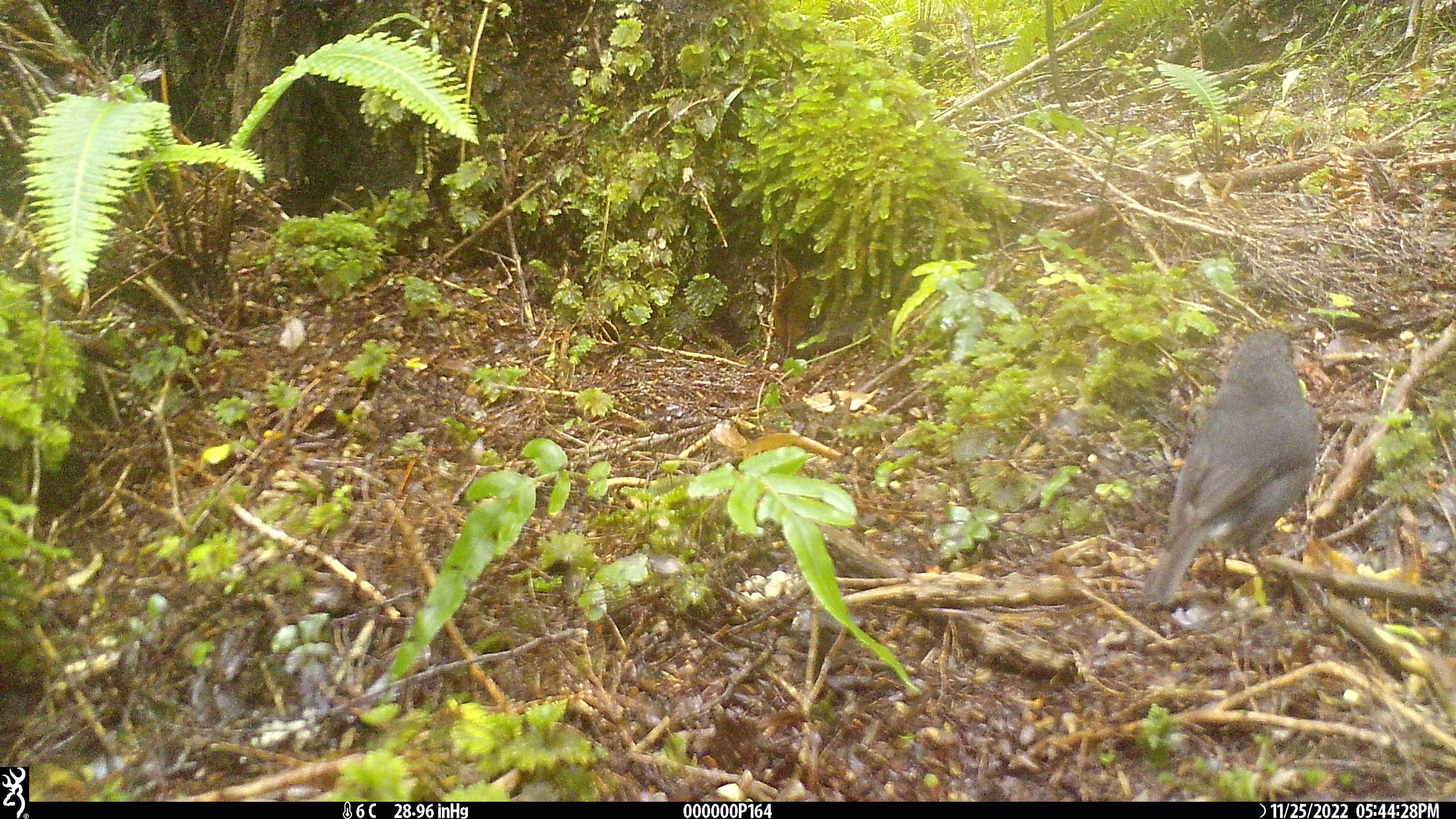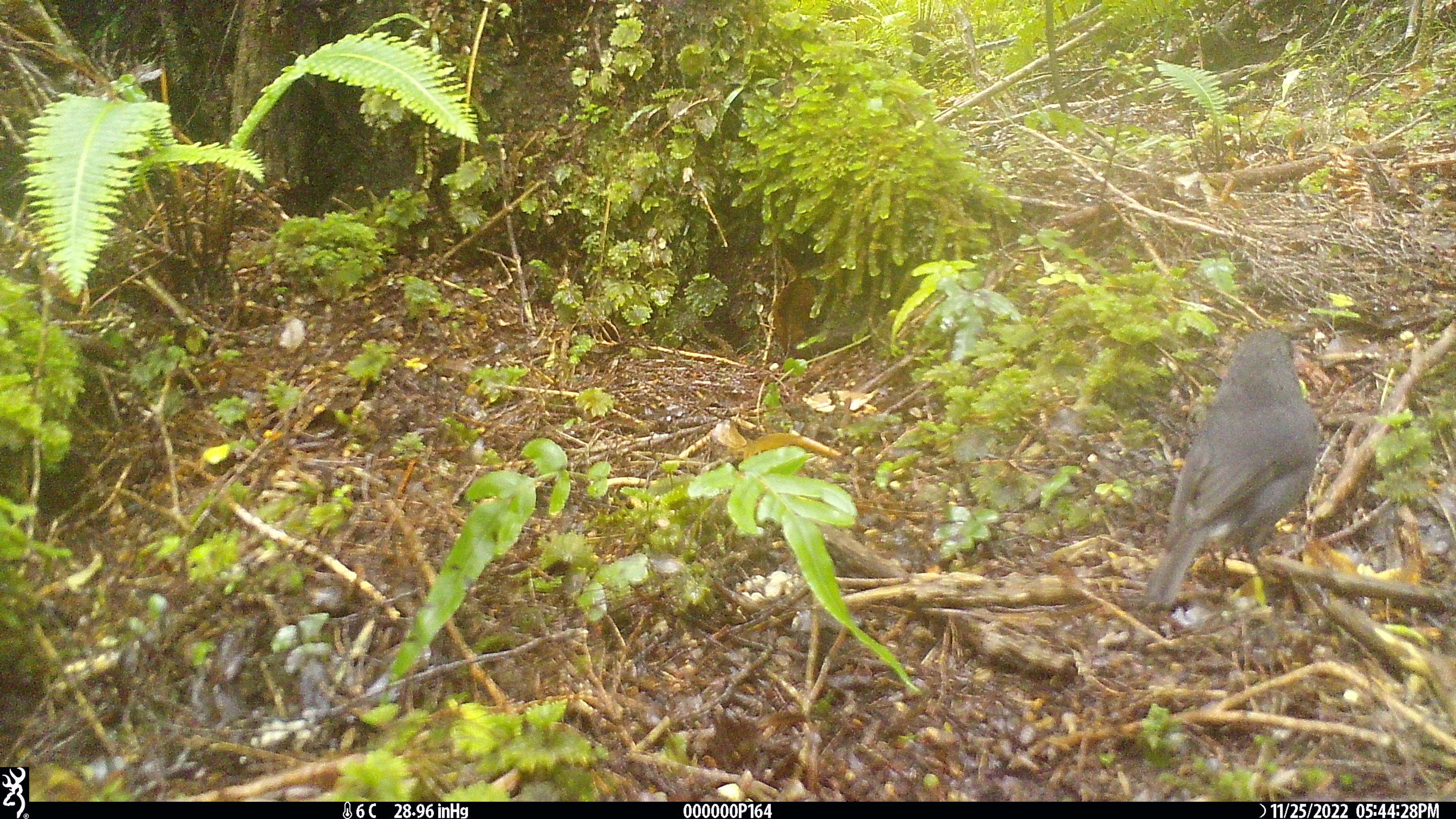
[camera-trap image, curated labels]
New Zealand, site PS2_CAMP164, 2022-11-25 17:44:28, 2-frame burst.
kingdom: Animalia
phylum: Chordata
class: Aves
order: Passeriformes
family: Petroicidae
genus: Petroica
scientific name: Petroica australis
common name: new zealand robin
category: robin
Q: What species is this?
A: Robin (new zealand robin) (Petroica australis).